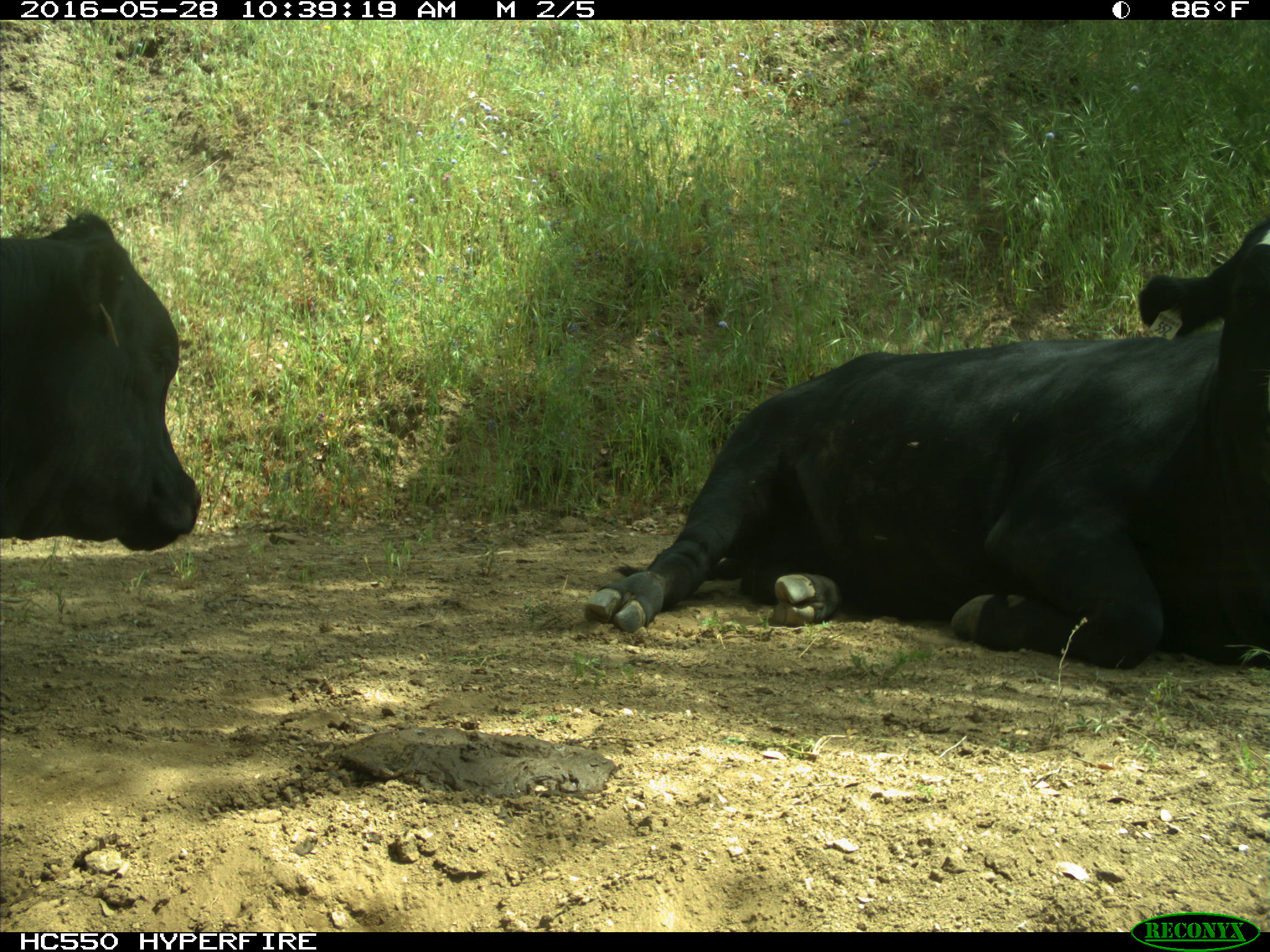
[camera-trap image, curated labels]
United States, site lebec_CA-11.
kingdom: Animalia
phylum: Chordata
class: Mammalia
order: Artiodactyla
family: Bovidae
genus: Bos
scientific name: Bos taurus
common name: domestic cow